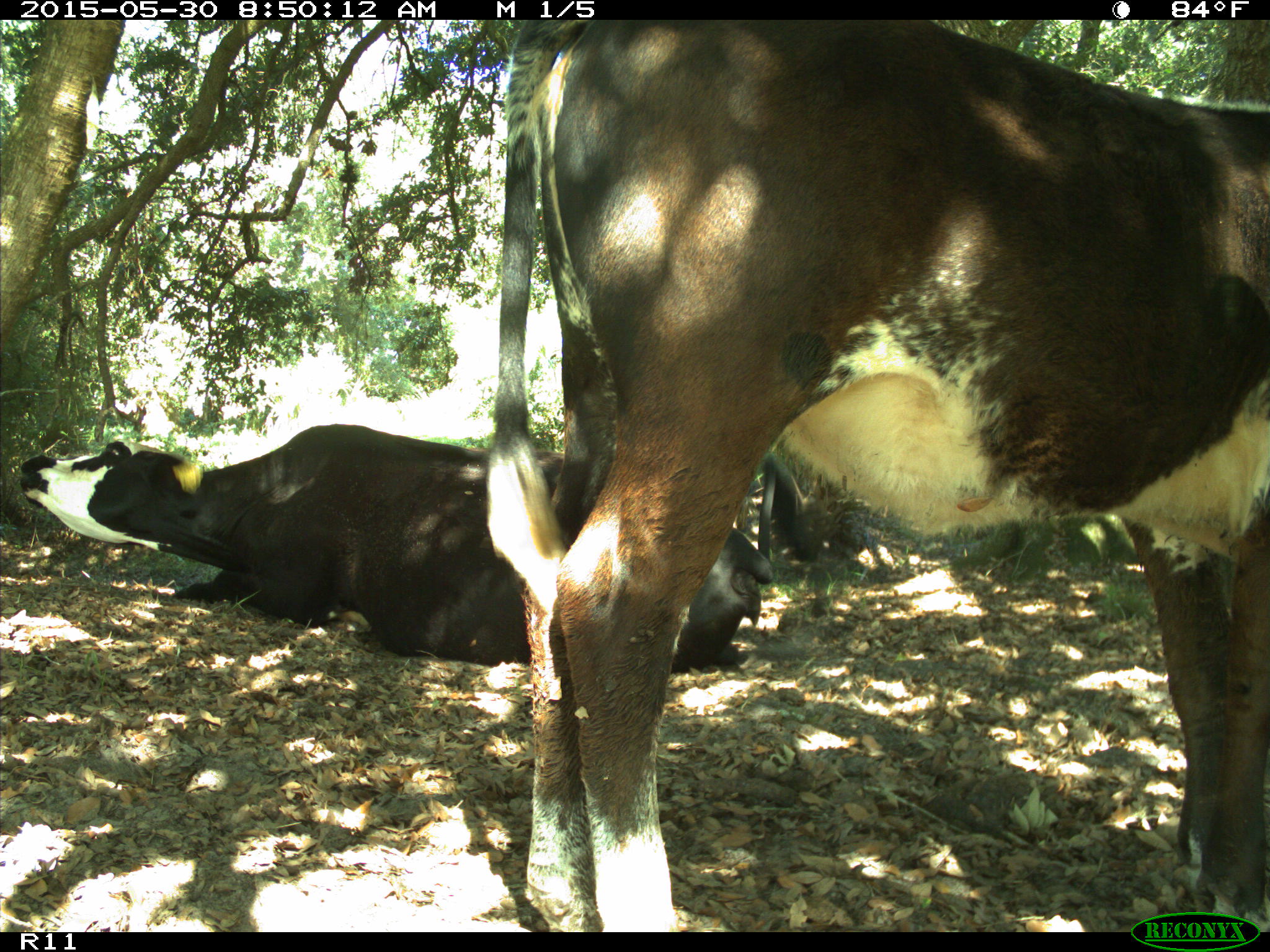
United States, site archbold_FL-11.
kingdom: Animalia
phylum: Chordata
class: Mammalia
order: Artiodactyla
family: Bovidae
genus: Bos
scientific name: Bos taurus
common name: domestic cow